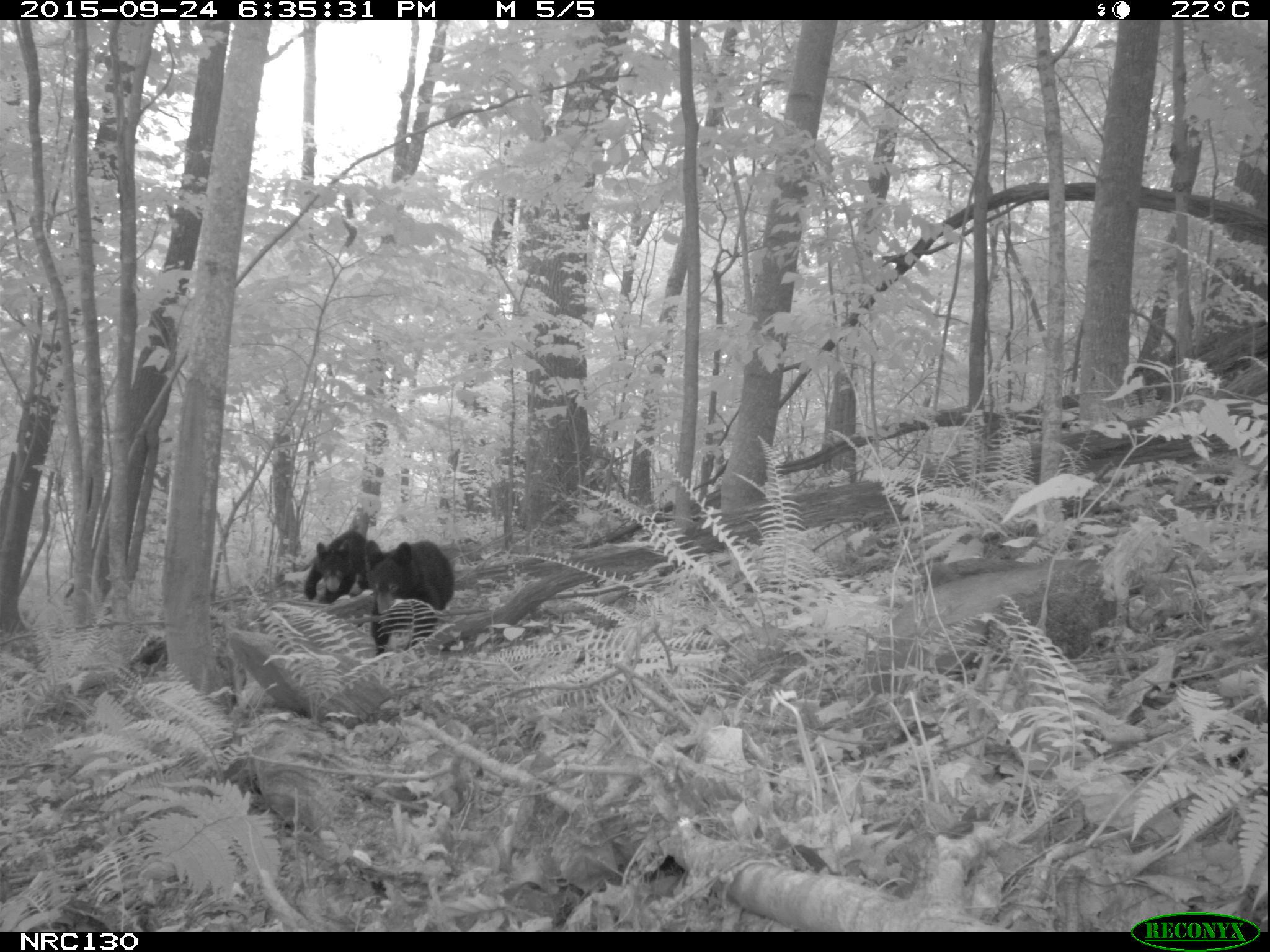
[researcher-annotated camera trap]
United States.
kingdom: Animalia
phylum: Chordata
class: Mammalia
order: Carnivora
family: Ursidae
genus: Ursus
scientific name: Ursus americanus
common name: american black bear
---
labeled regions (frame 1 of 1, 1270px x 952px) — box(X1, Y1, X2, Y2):
American Black Bear: box(367, 542, 456, 658); box(305, 528, 385, 598)